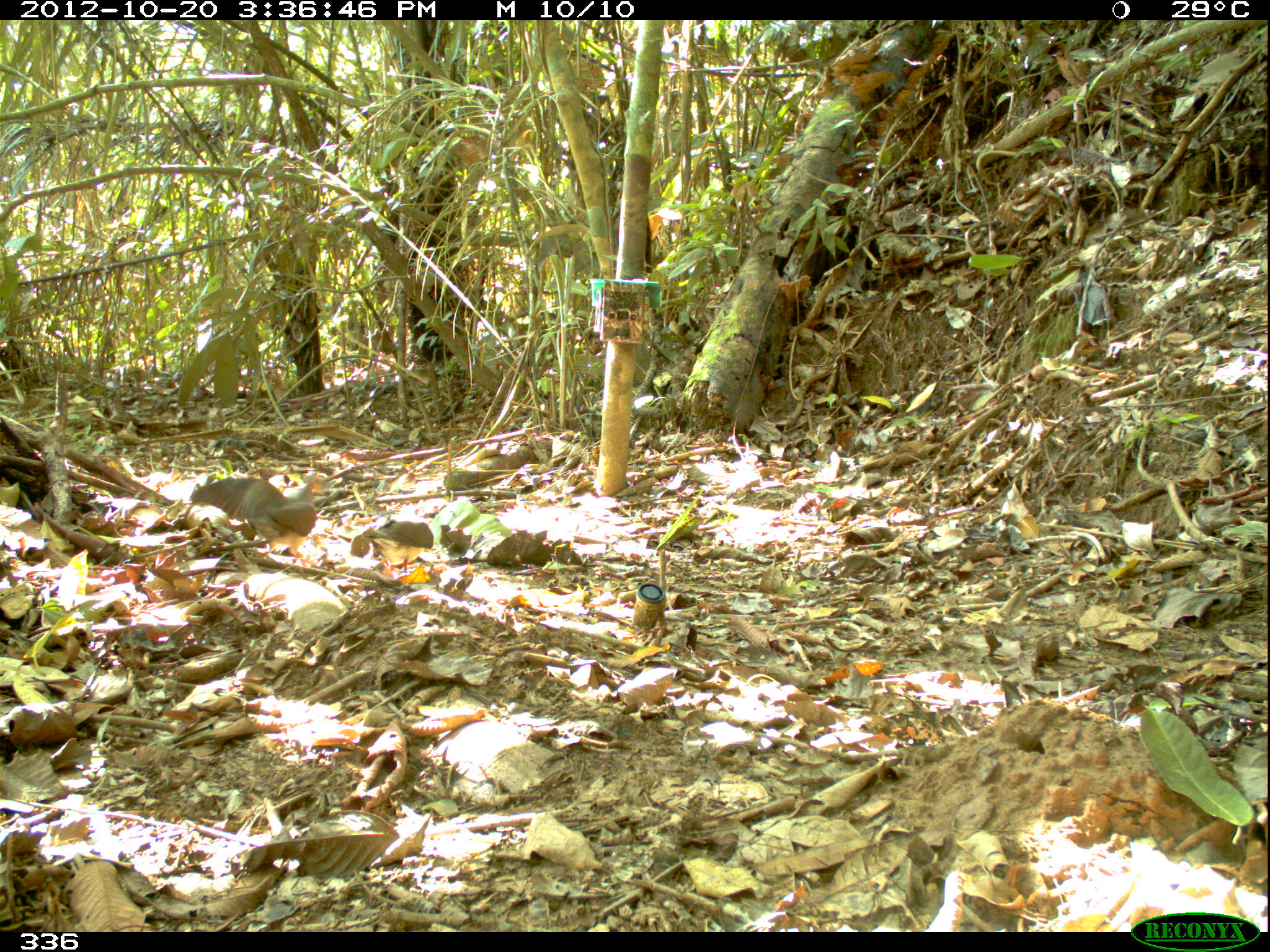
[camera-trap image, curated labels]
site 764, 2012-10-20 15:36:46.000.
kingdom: Animalia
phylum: Chordata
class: Aves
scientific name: Aves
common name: bird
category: unknown bird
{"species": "unknown bird (bird) (Aves)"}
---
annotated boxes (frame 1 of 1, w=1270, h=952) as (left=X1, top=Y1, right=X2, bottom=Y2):
unknown bird: (left=188, top=476, right=317, bottom=556); (left=362, top=520, right=434, bottom=575)